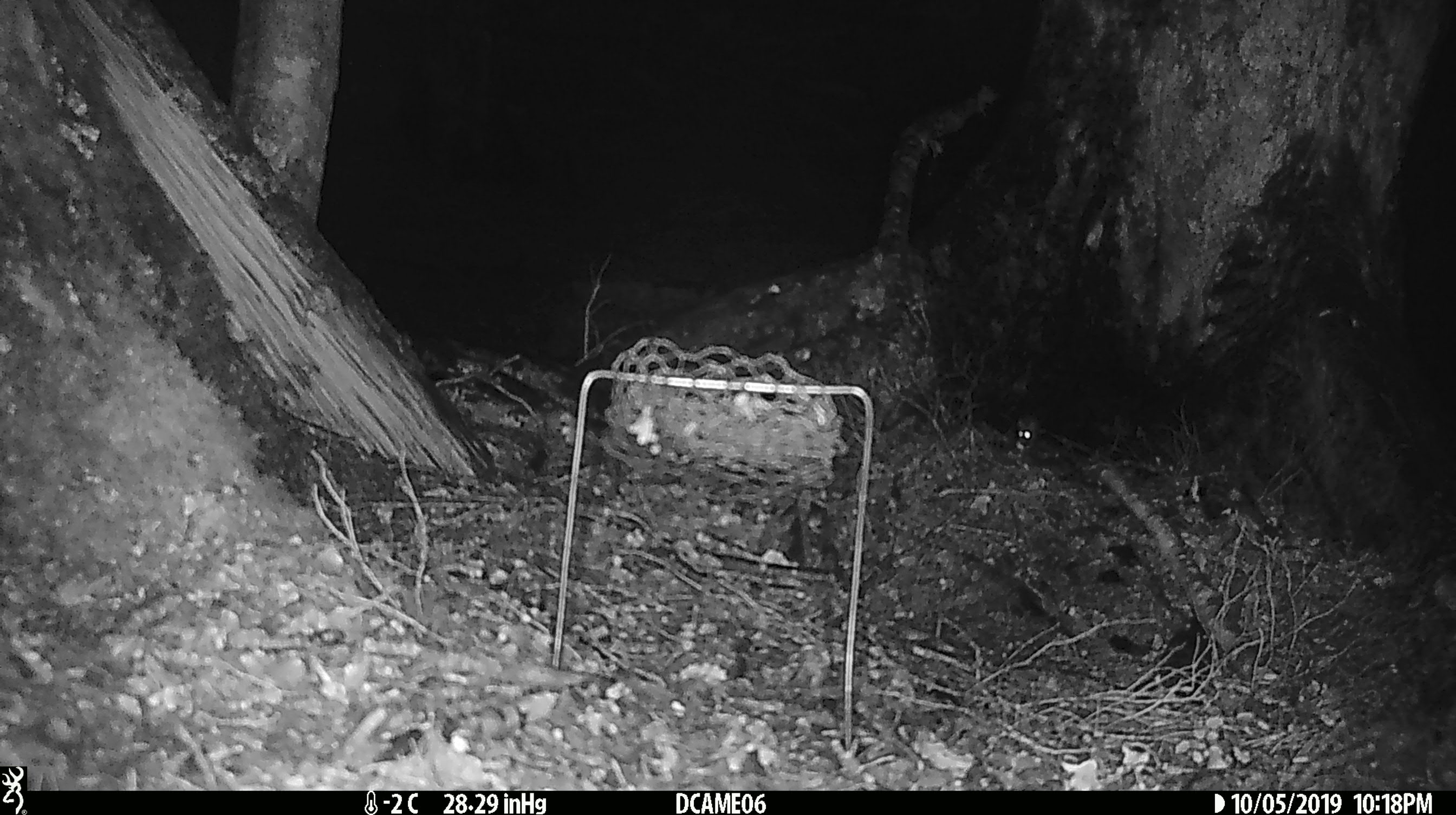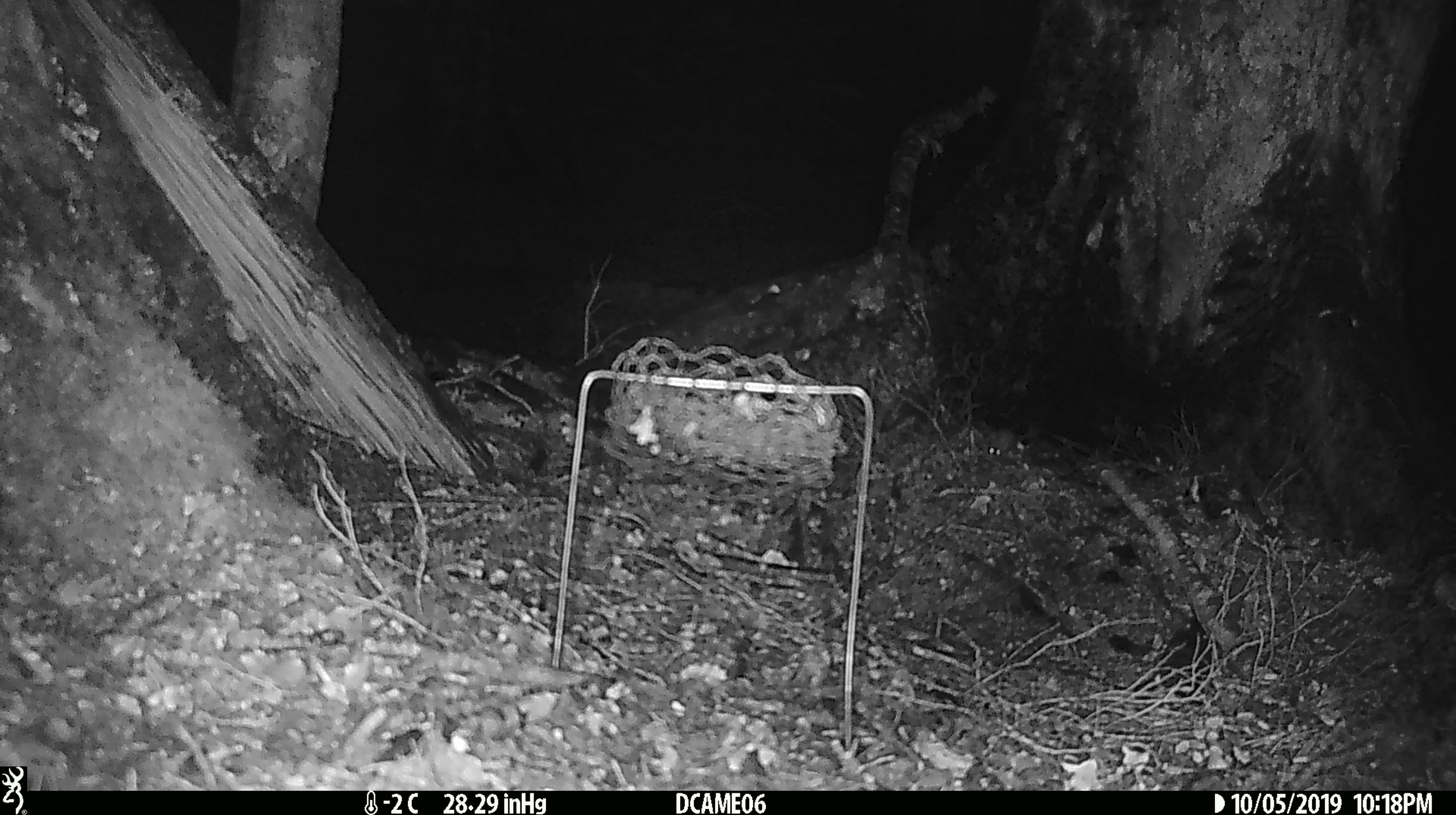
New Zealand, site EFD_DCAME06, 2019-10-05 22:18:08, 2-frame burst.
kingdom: Animalia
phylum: Chordata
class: Mammalia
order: Rodentia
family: Muridae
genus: Mus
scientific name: Mus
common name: mouse